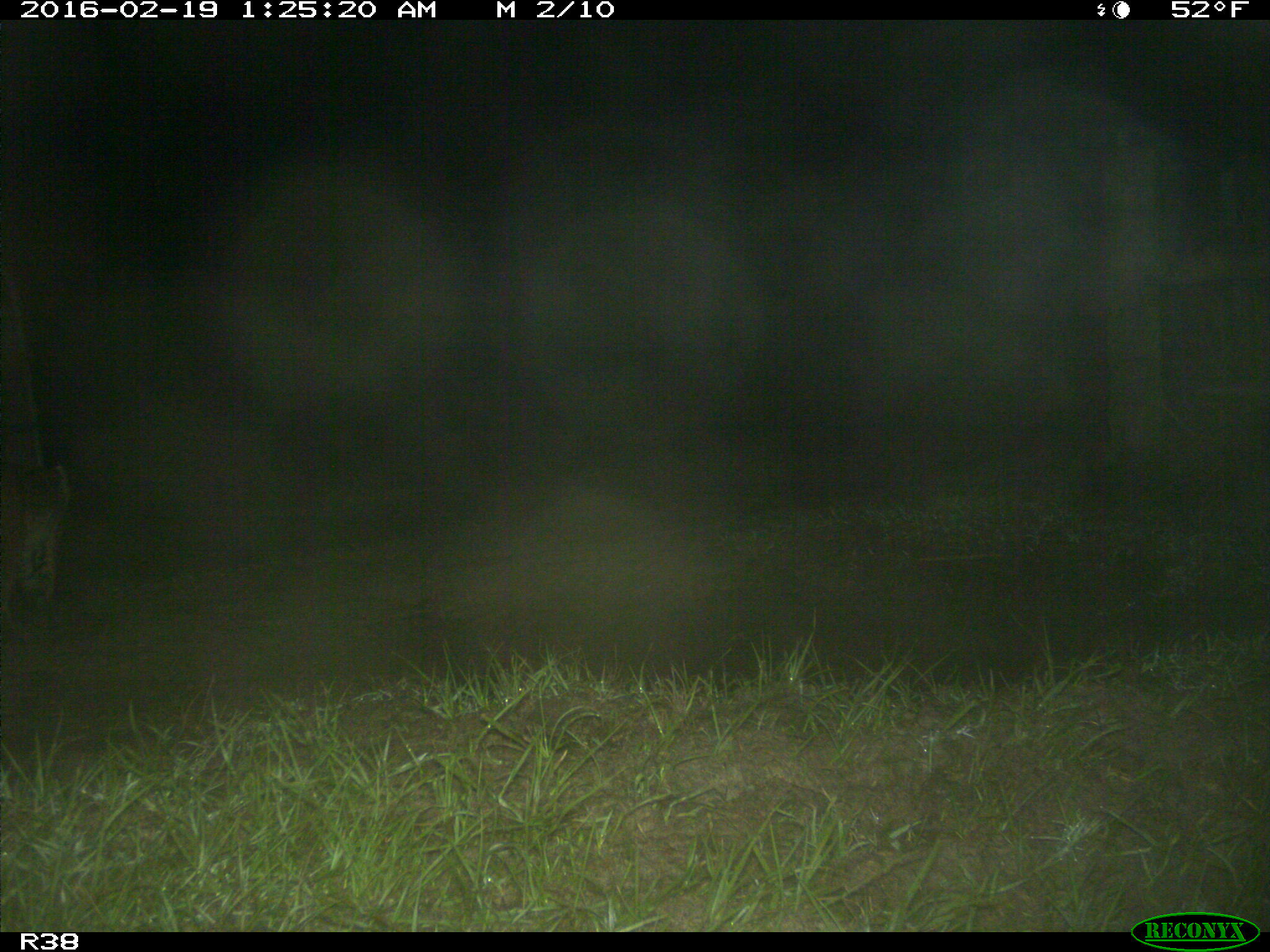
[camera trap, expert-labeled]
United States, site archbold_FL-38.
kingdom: Animalia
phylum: Chordata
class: Mammalia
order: Carnivora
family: Felidae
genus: Lynx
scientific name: Lynx rufus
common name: bobcat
Lynx rufus (bobcat).